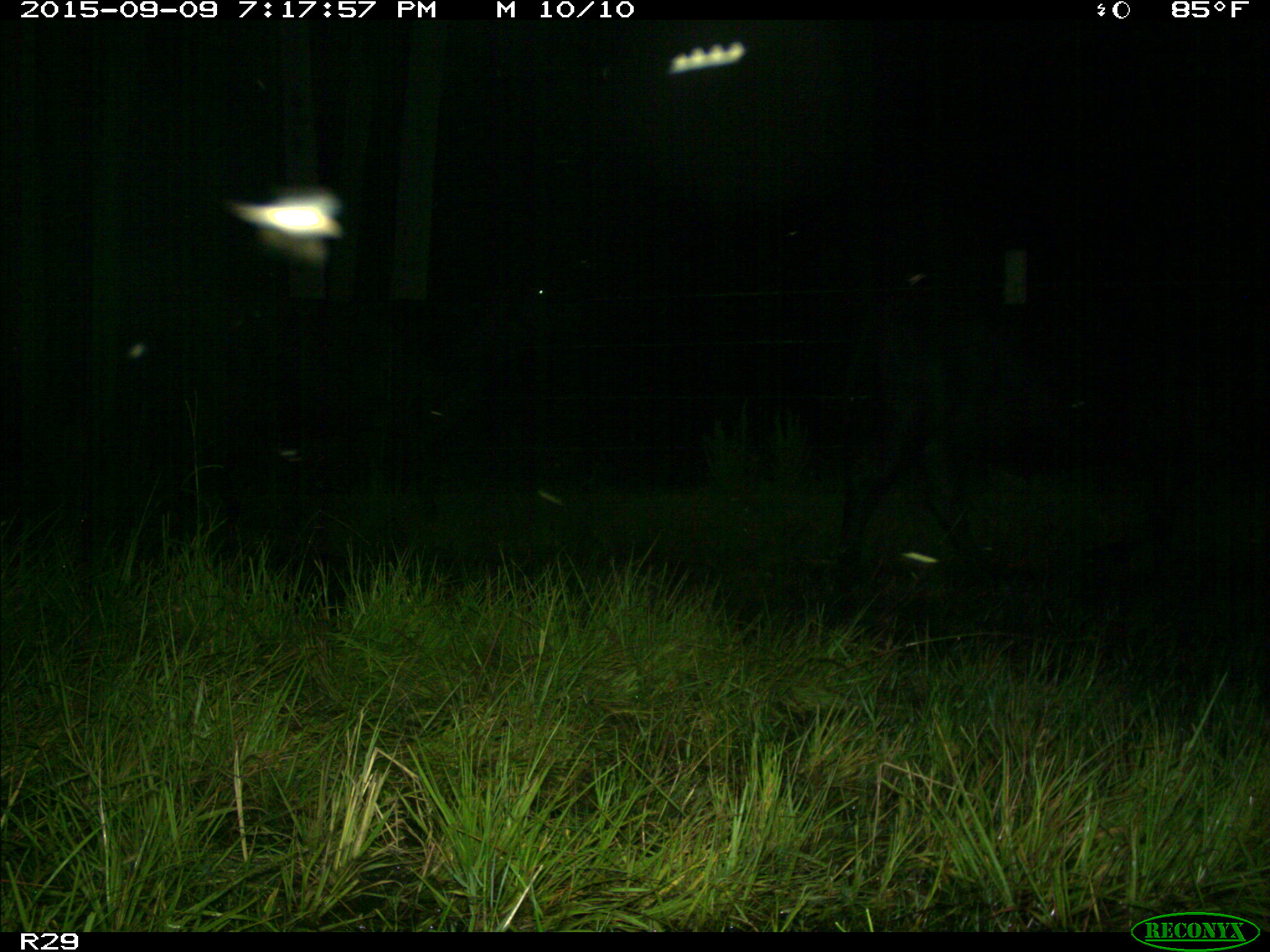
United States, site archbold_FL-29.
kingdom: Animalia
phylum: Chordata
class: Mammalia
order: Artiodactyla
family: Bovidae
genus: Bos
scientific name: Bos taurus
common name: domestic cow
Bos taurus (domestic cow).